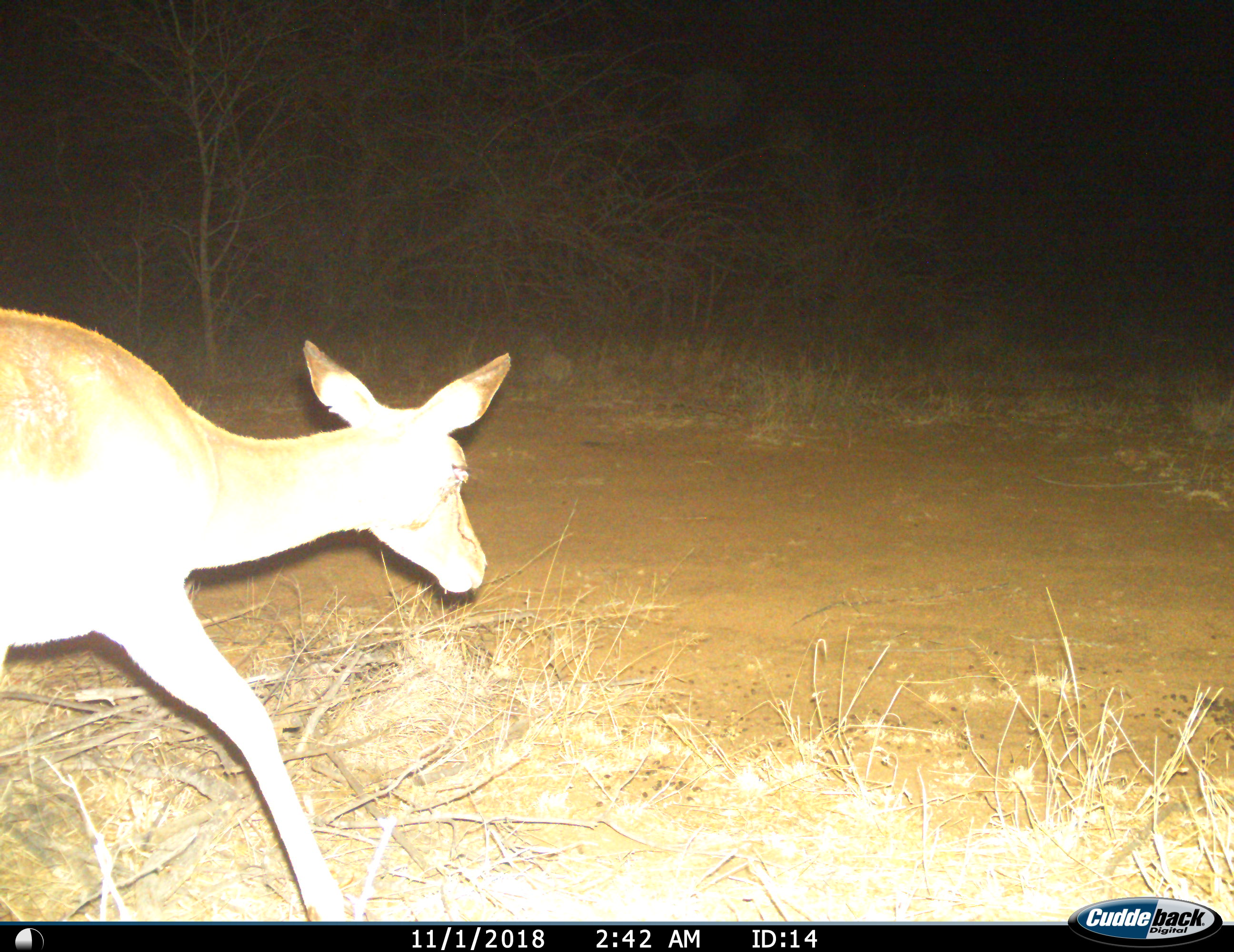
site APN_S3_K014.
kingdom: Animalia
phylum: Chordata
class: Mammalia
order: Artiodactyla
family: Bovidae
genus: Aepyceros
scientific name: Aepyceros melampus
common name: impala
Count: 1.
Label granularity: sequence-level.